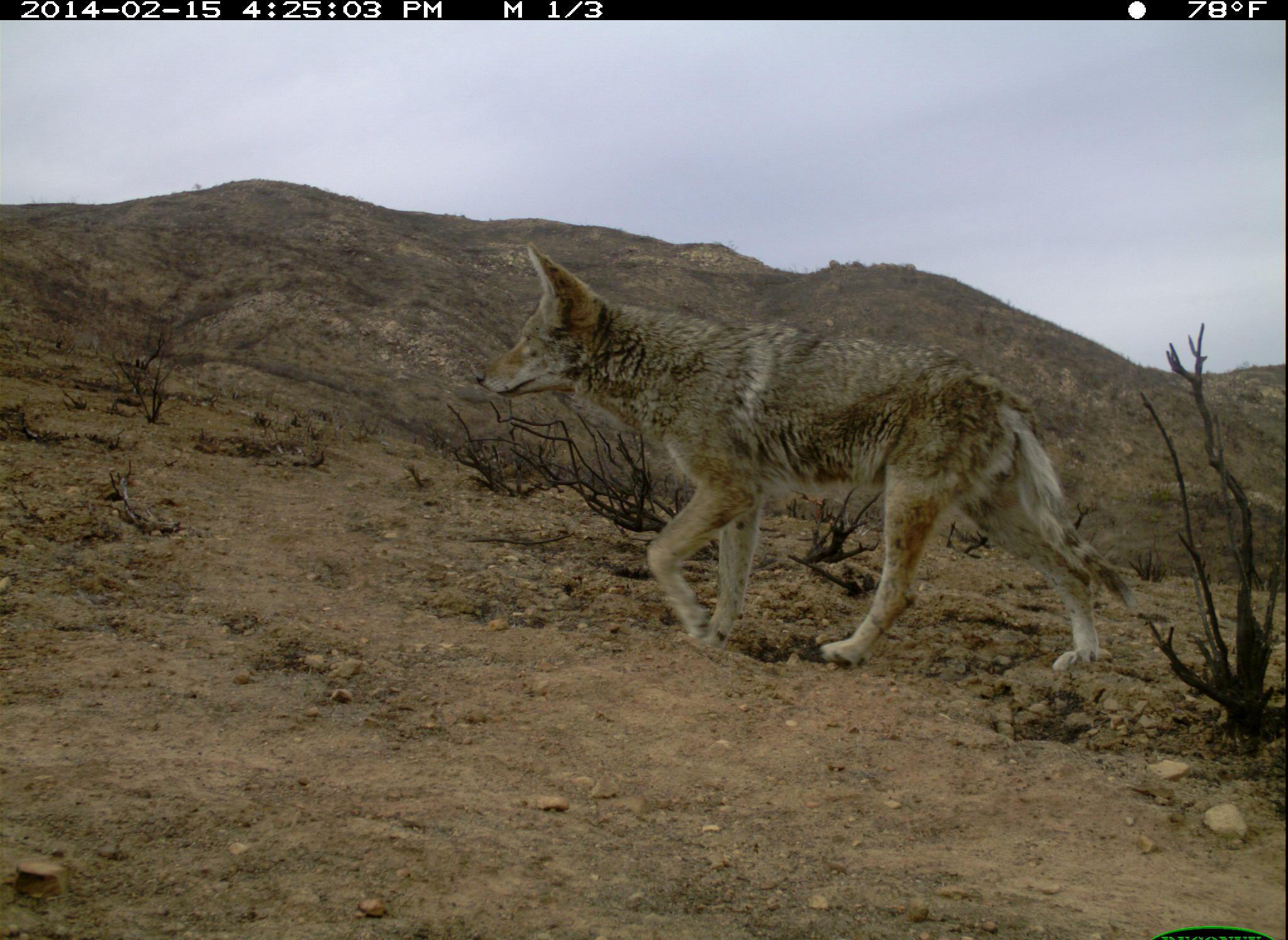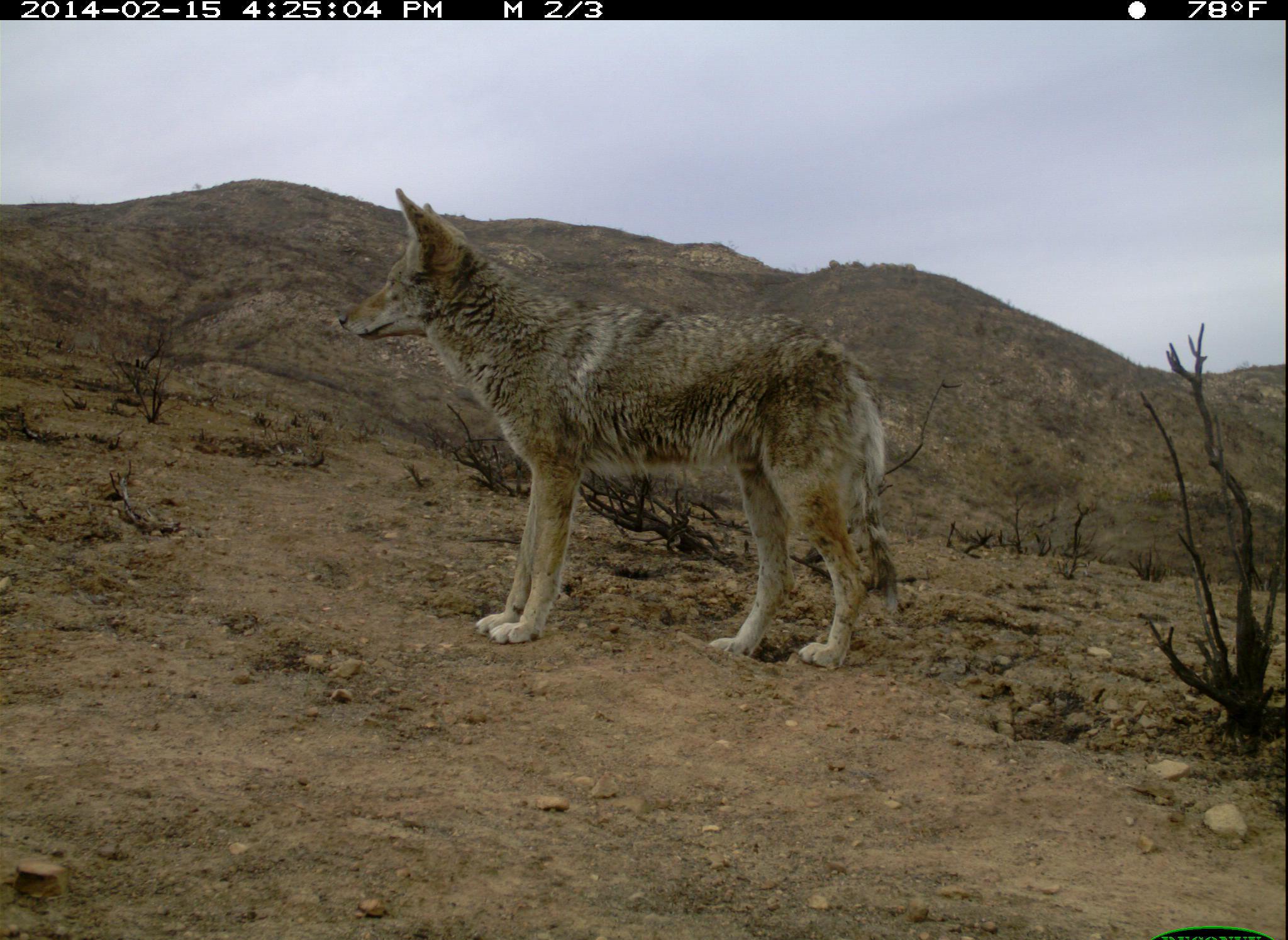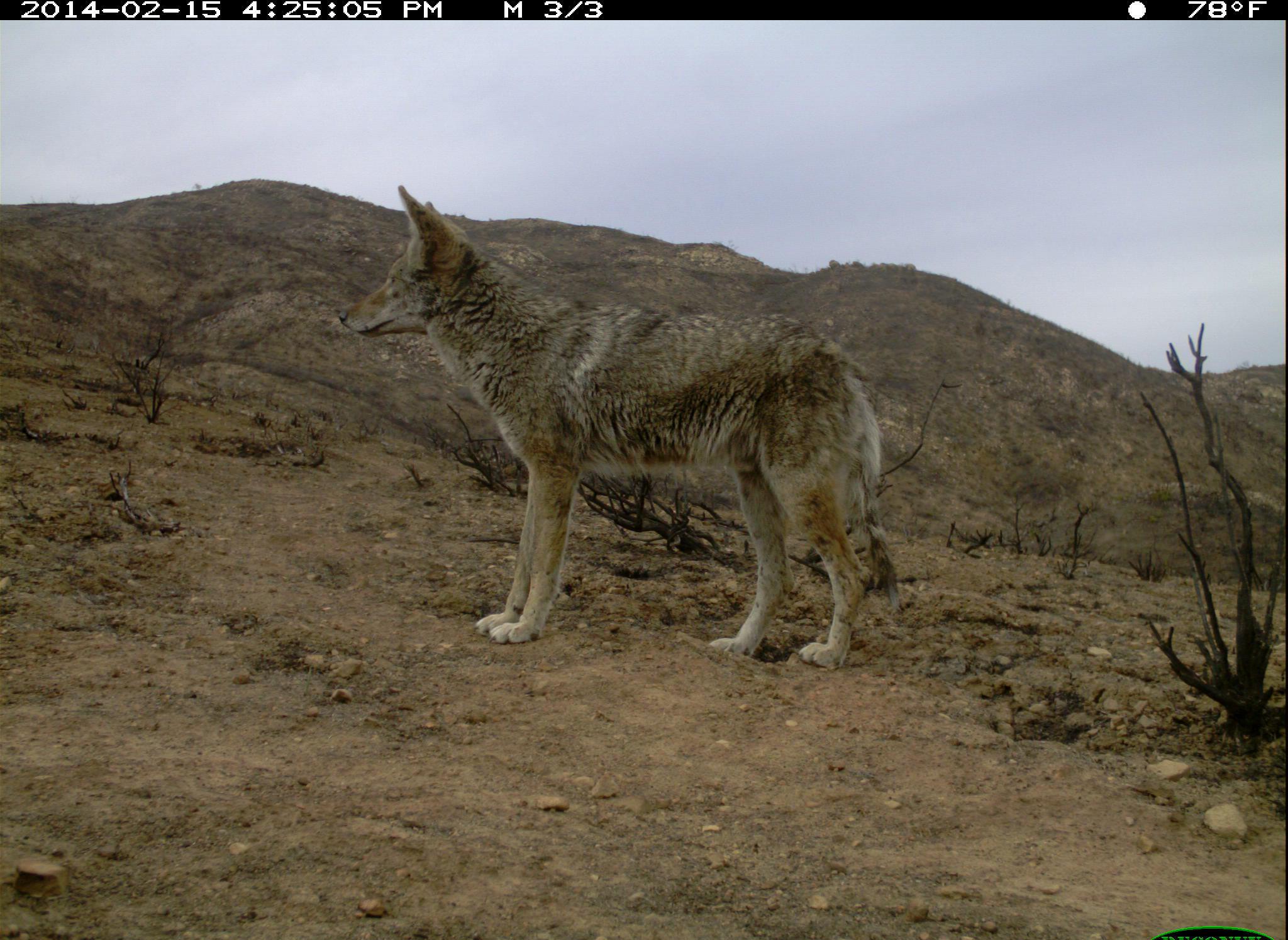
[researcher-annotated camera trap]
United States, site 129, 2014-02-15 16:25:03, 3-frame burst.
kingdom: Animalia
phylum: Chordata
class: Mammalia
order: Carnivora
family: Canidae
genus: Canis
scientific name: Canis latrans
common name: coyote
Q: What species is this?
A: Coyote (Canis latrans).